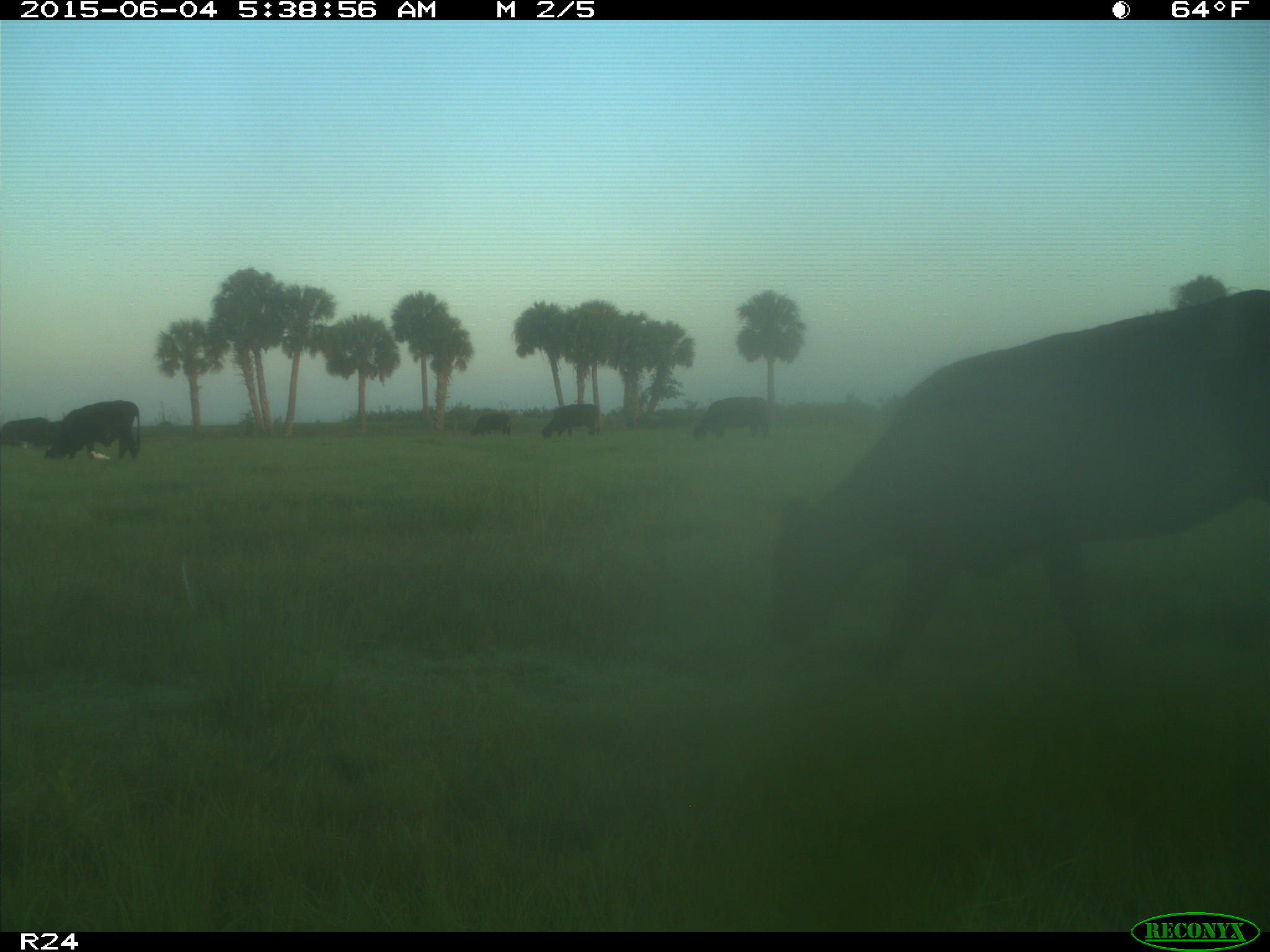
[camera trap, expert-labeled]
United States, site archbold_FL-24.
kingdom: Animalia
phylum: Chordata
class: Mammalia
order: Artiodactyla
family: Bovidae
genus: Bos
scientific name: Bos taurus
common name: domestic cow